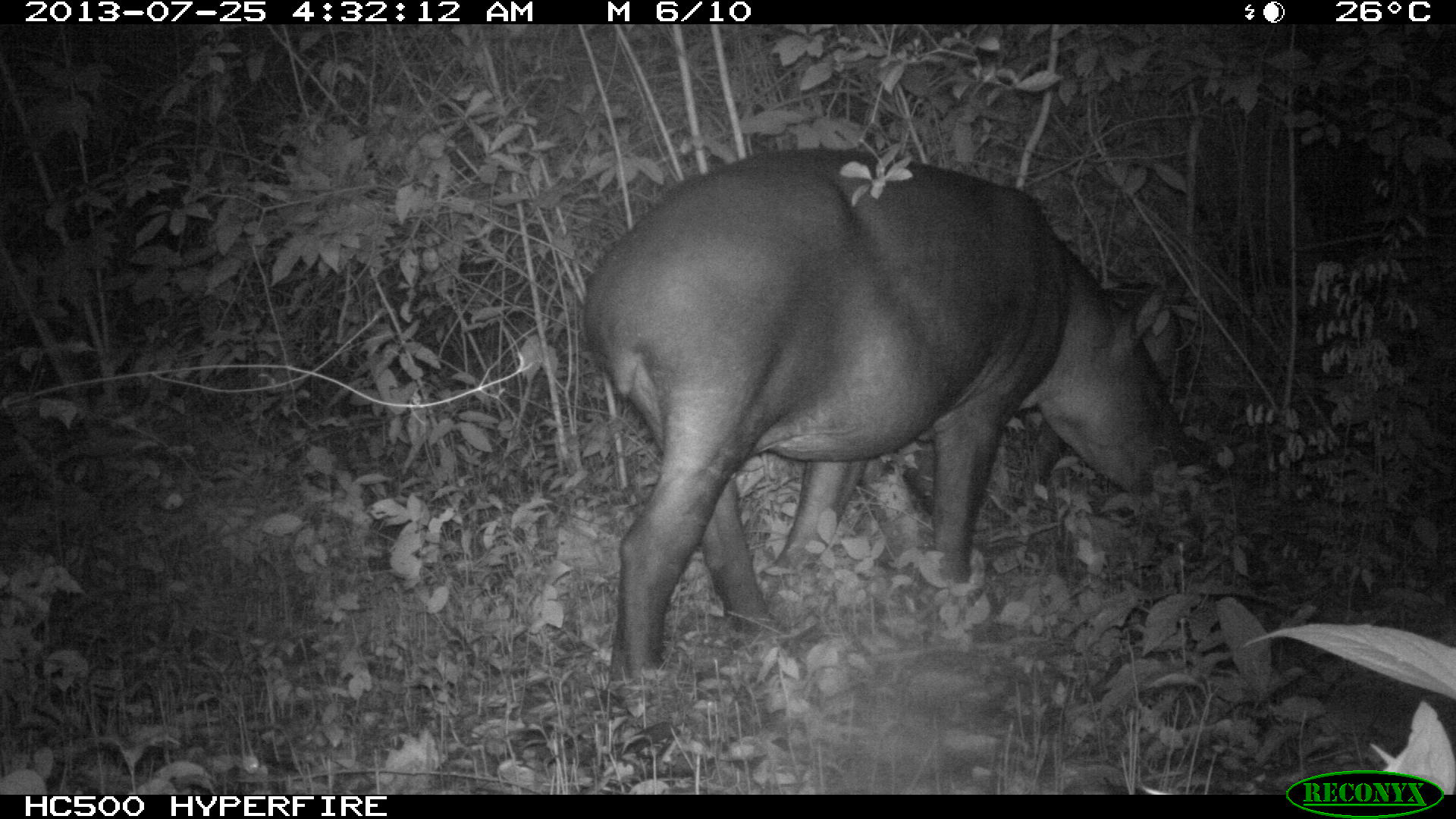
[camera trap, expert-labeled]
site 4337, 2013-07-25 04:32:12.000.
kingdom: Animalia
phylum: Chordata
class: Mammalia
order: Perissodactyla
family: Tapiridae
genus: Tapirus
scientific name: Tapirus bairdii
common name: baird's tapir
Tapirus bairdii (baird's tapir), count 2.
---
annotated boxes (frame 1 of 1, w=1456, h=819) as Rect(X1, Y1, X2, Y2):
tapirus bairdii: Rect(578, 147, 1197, 707)